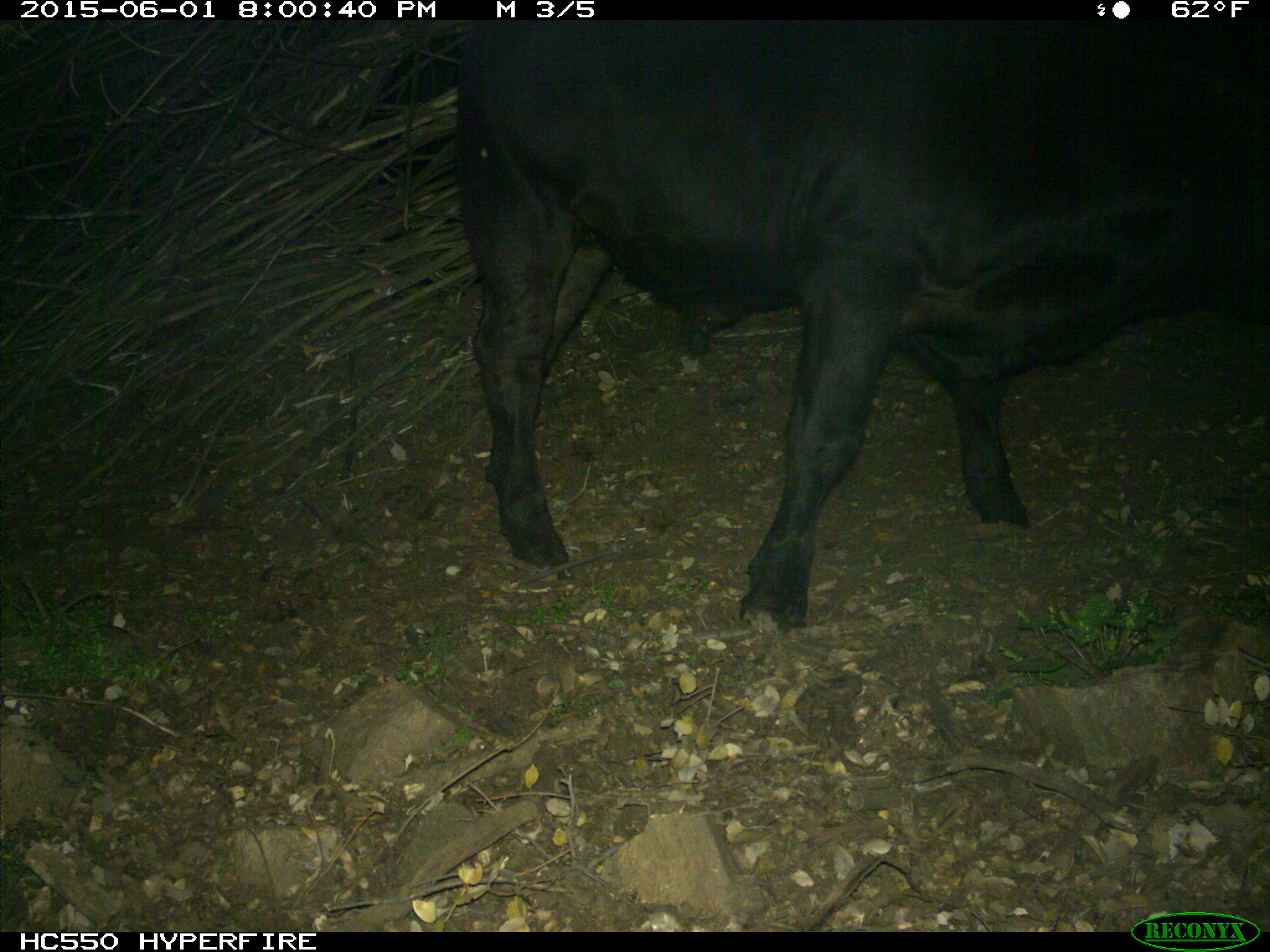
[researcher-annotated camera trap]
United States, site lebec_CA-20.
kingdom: Animalia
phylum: Chordata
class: Mammalia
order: Artiodactyla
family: Bovidae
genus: Bos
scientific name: Bos taurus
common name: domestic cow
Bos taurus (domestic cow).